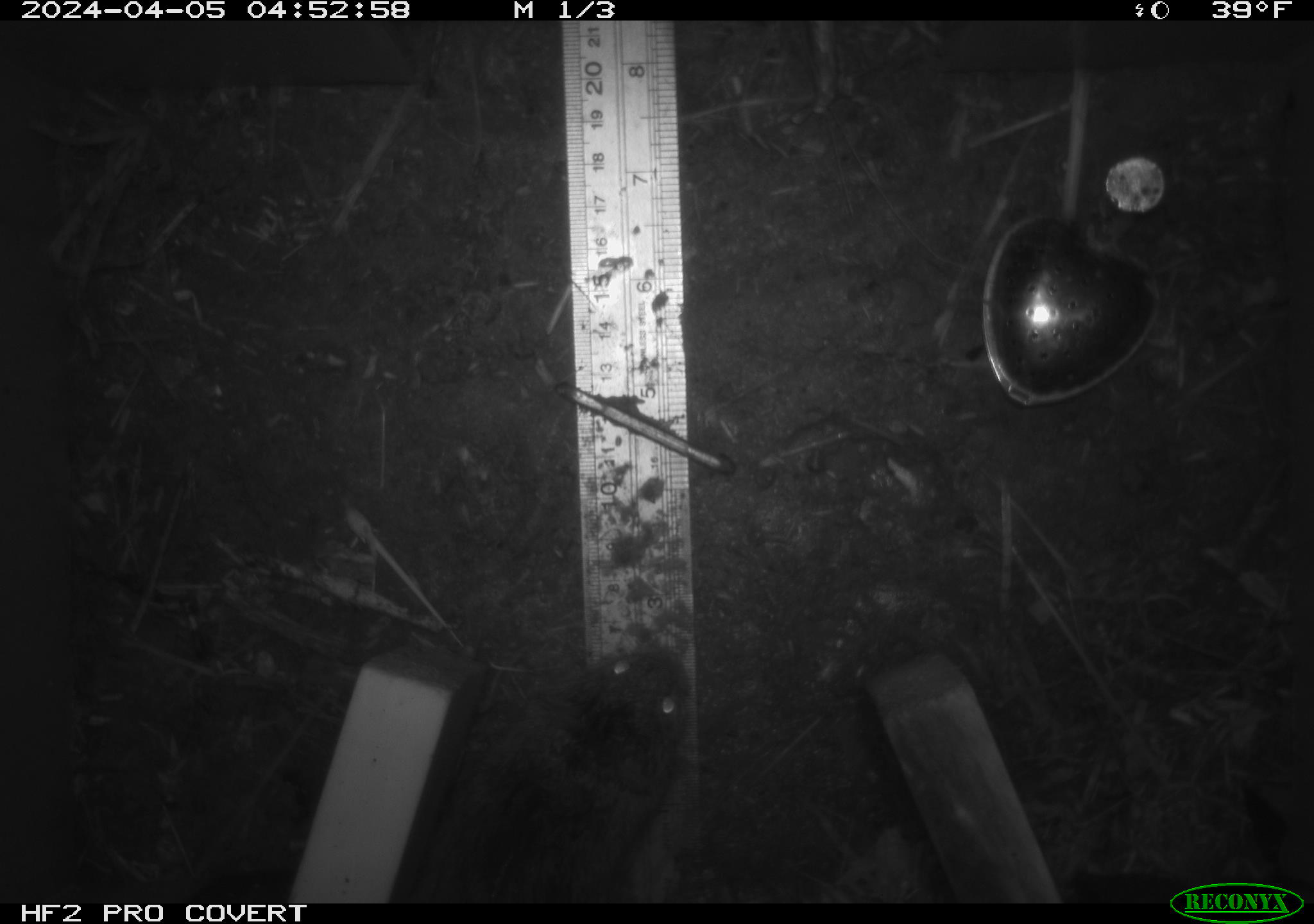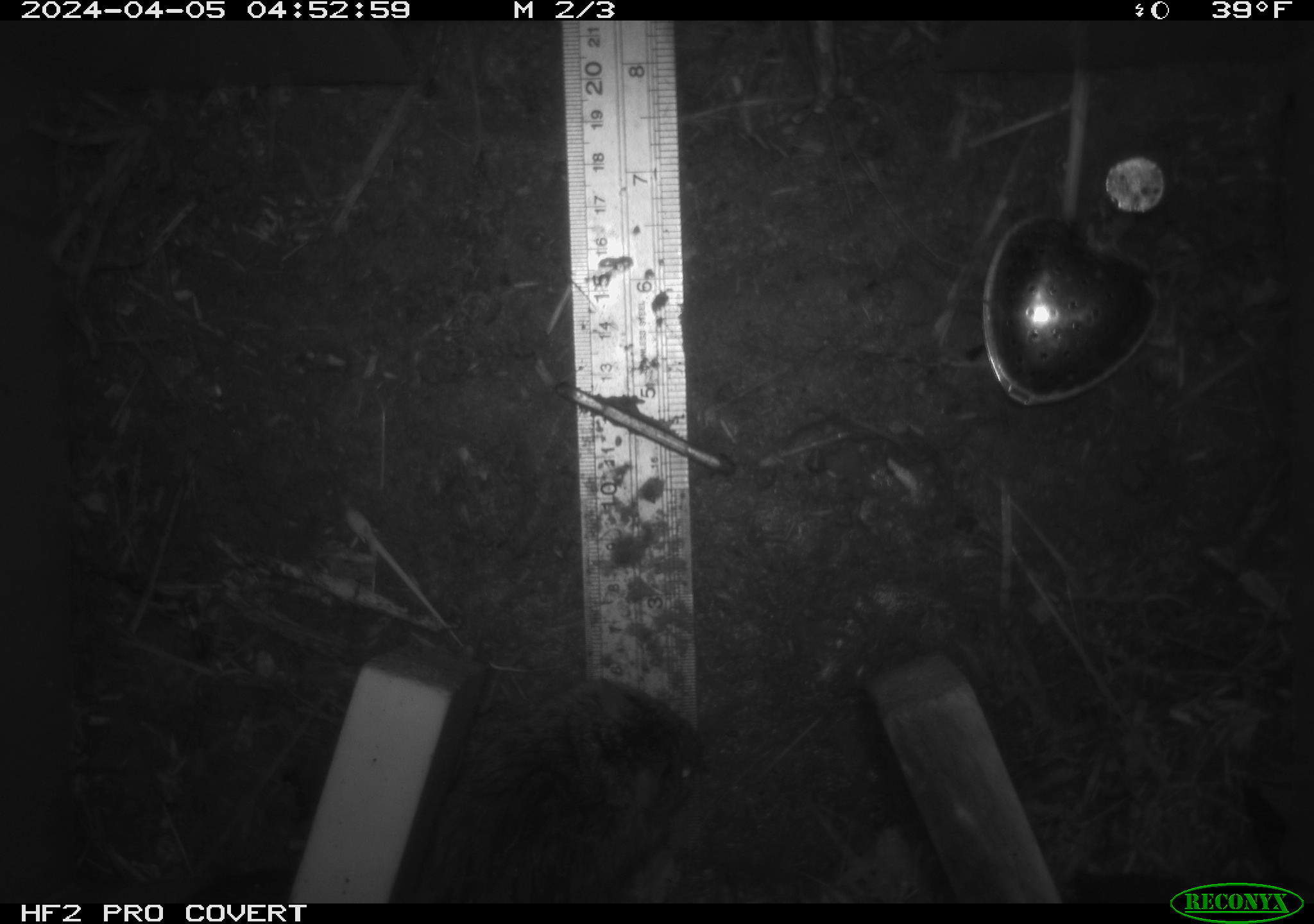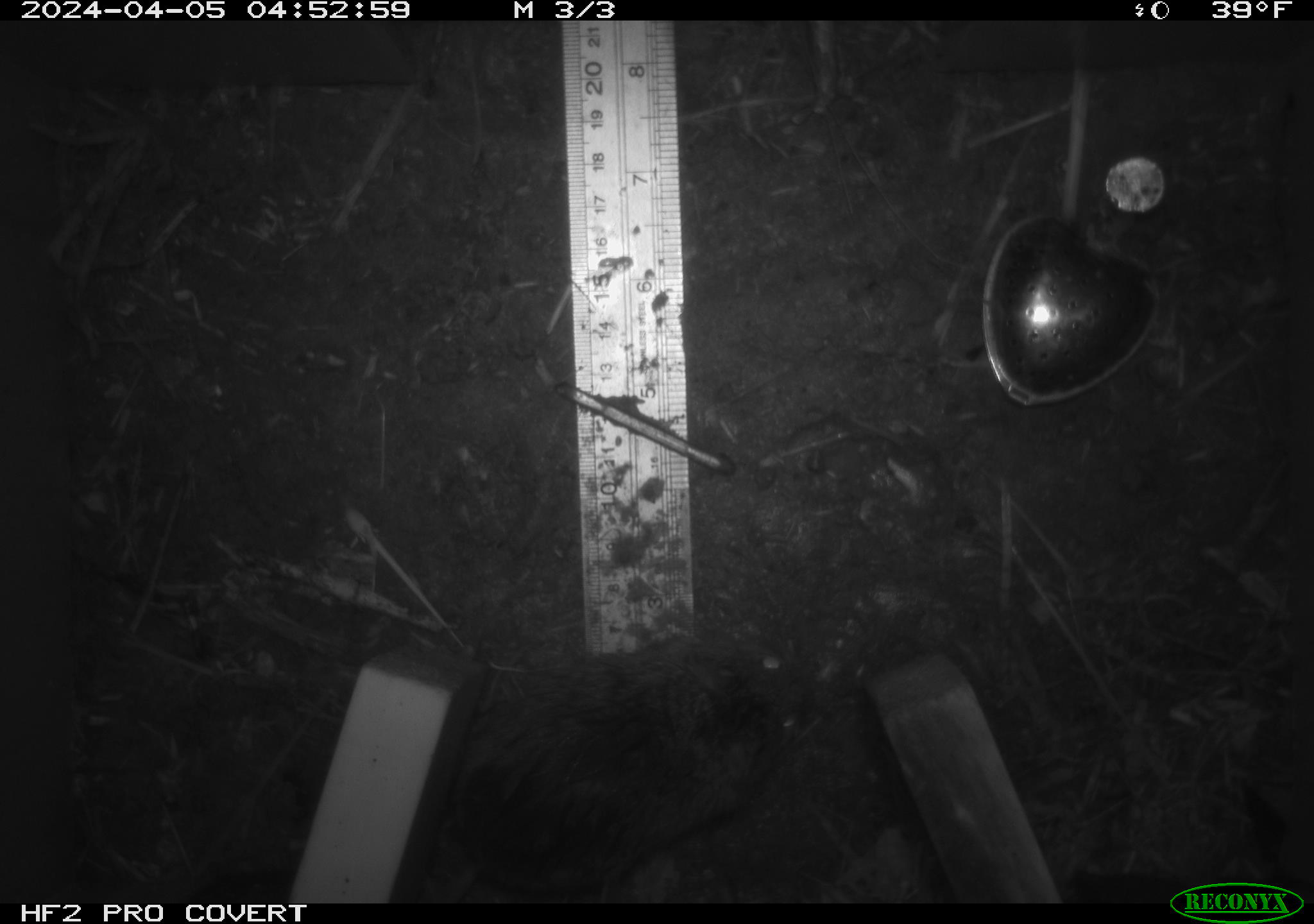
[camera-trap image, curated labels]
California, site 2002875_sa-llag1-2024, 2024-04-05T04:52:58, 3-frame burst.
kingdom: Animalia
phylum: Chordata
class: Mammalia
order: Rodentia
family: Cricetidae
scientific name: Arvicolinae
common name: voles, lemmings, and muskrats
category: arvicolinae subfamily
Arvicolinae subfamily (voles, lemmings, and muskrats) (Arvicolinae).